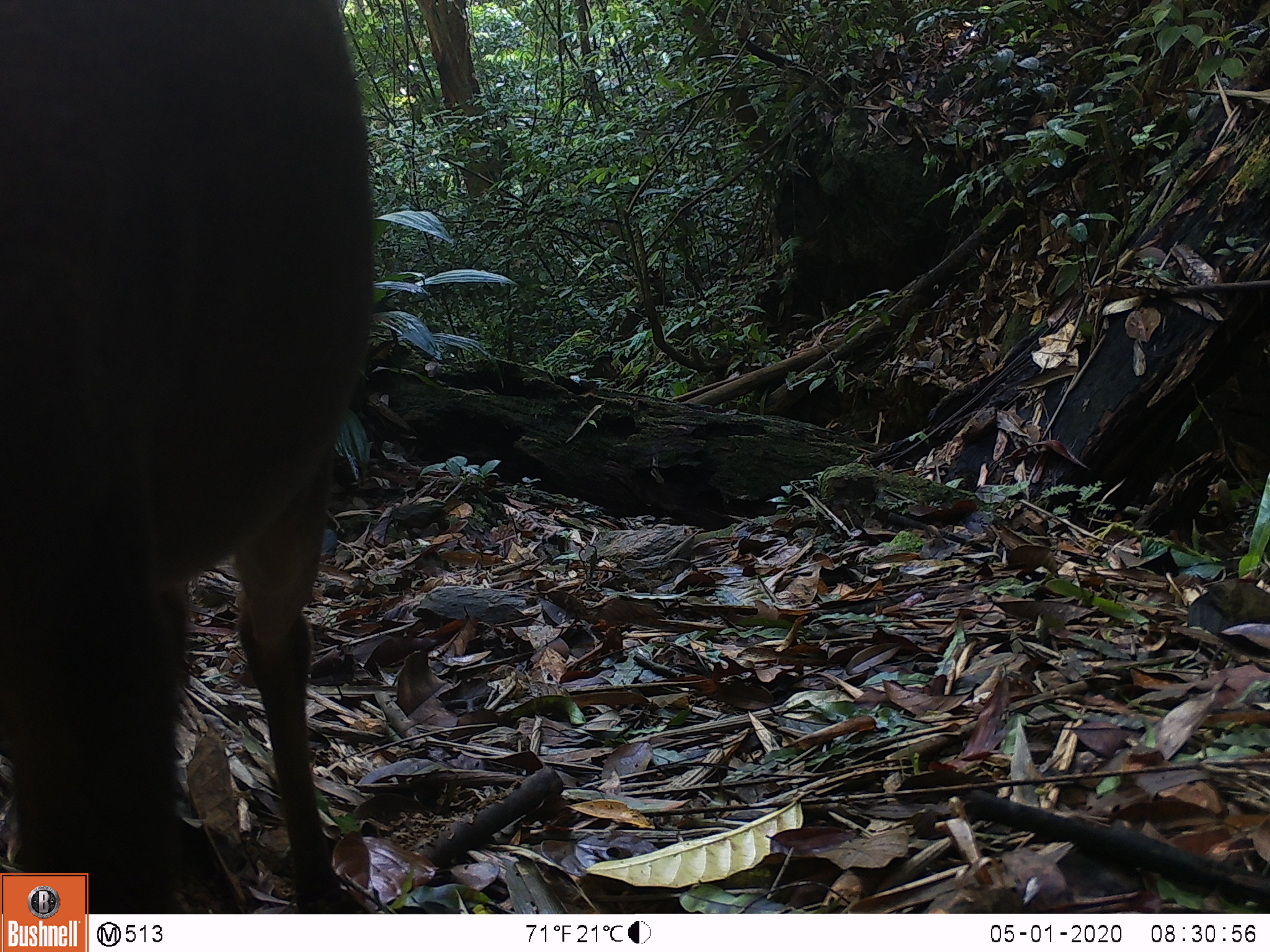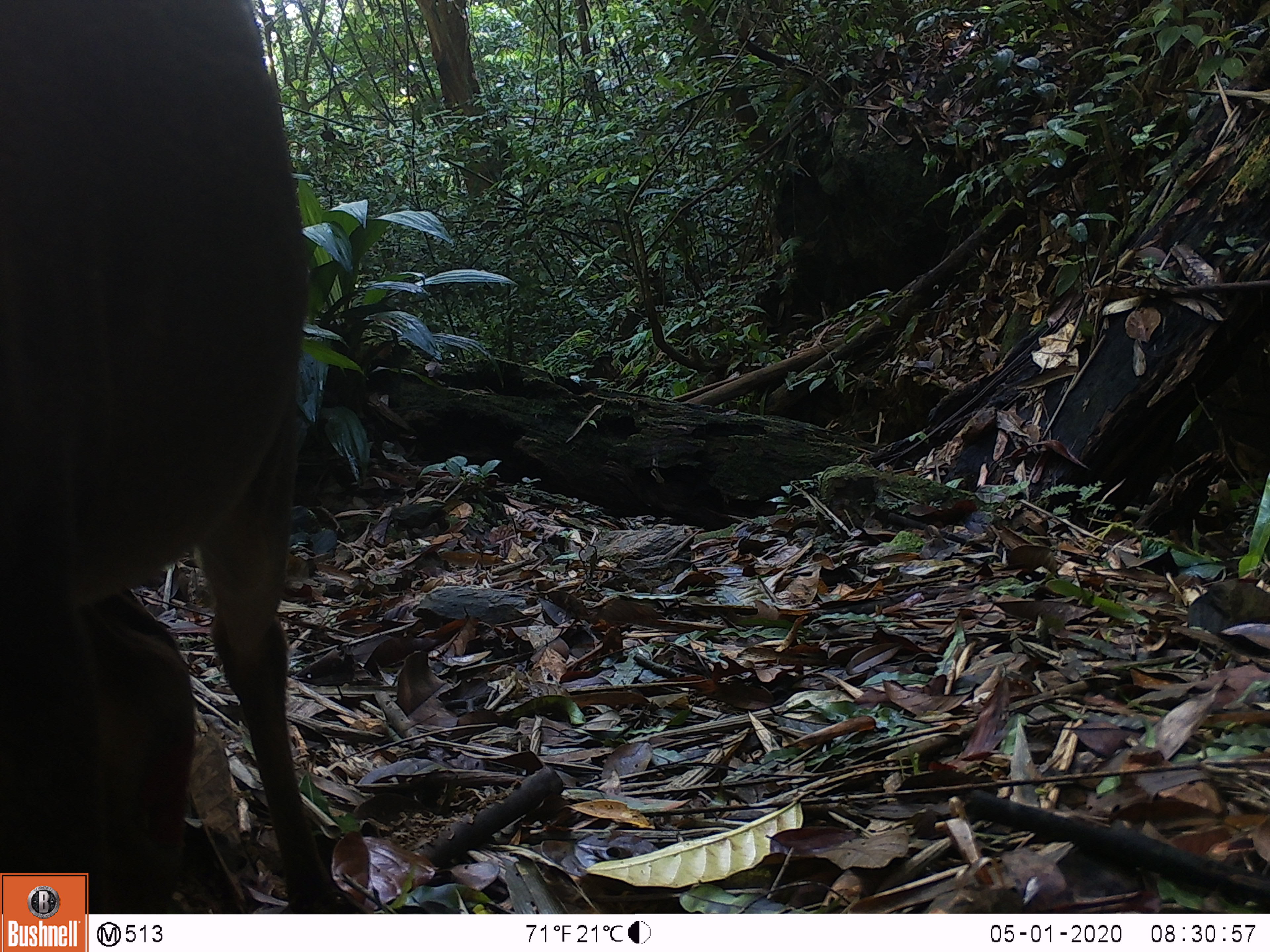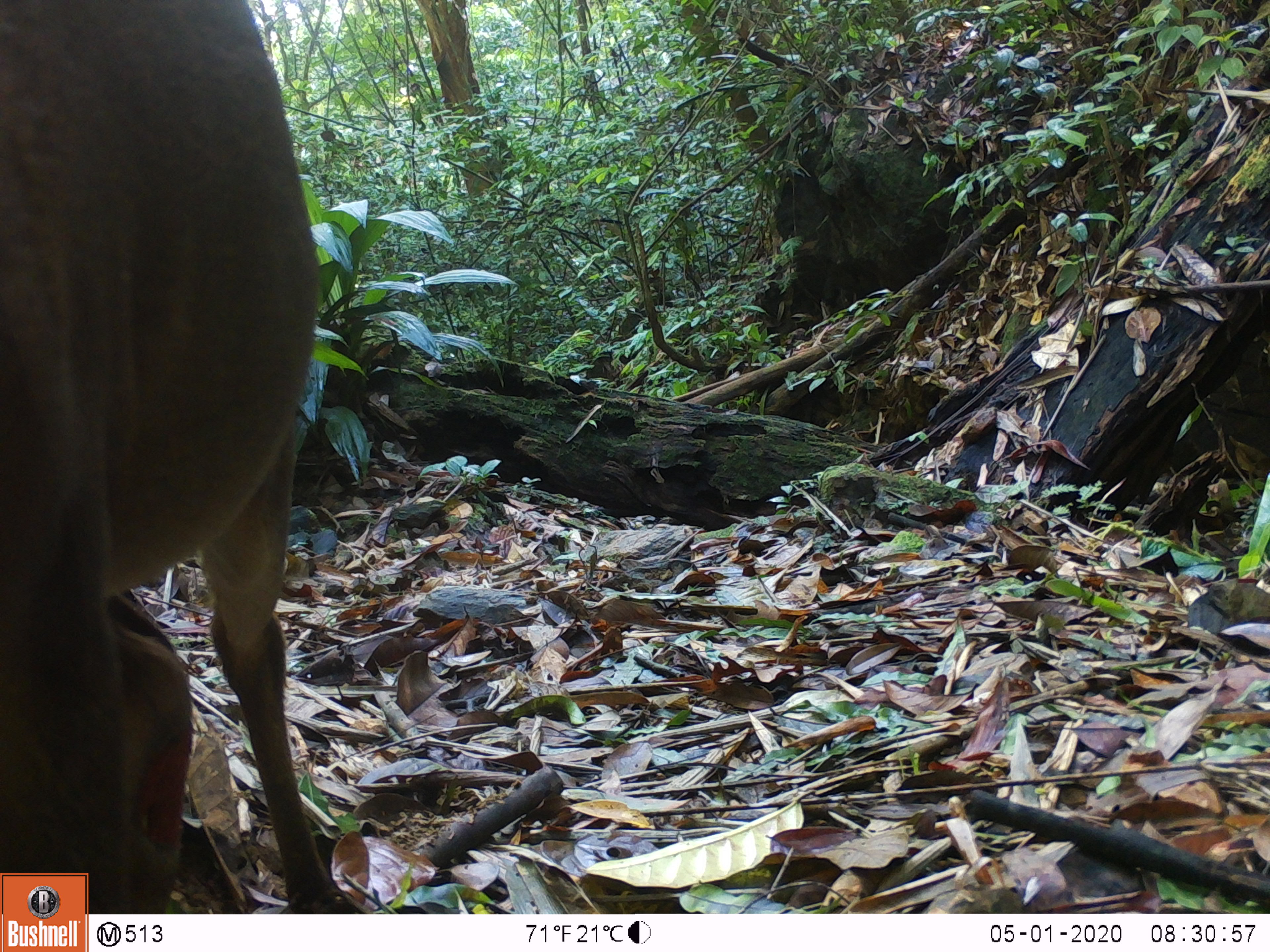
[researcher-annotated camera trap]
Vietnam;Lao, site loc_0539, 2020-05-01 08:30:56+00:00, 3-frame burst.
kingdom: Animalia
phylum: Chordata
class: Mammalia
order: Artiodactyla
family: Cervidae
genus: Muntiacus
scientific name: Muntiacus vuquangensis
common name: large-antlered muntjac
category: large antlered muntjac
Large antlered muntjac (large-antlered muntjac) (Muntiacus vuquangensis). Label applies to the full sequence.